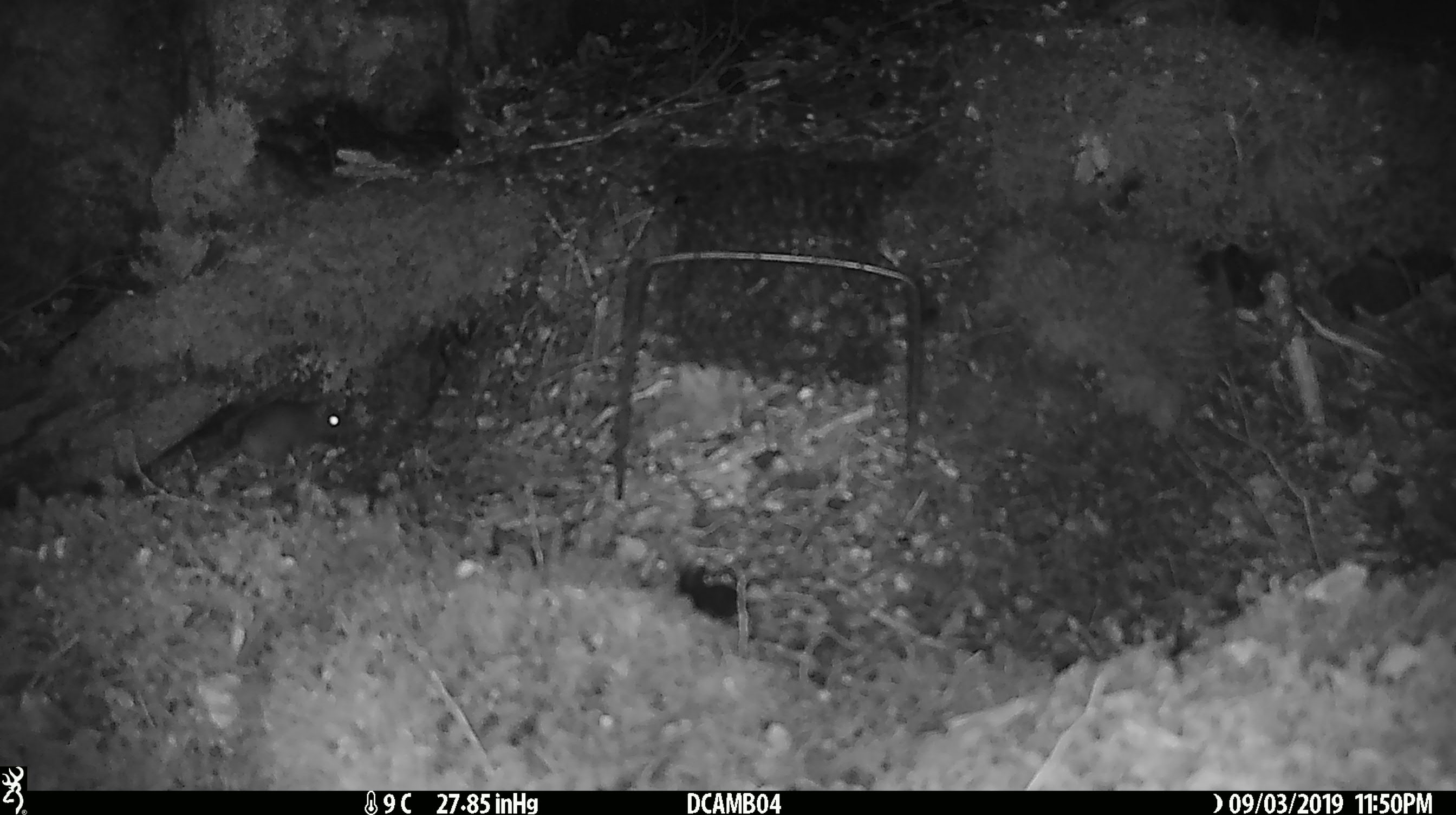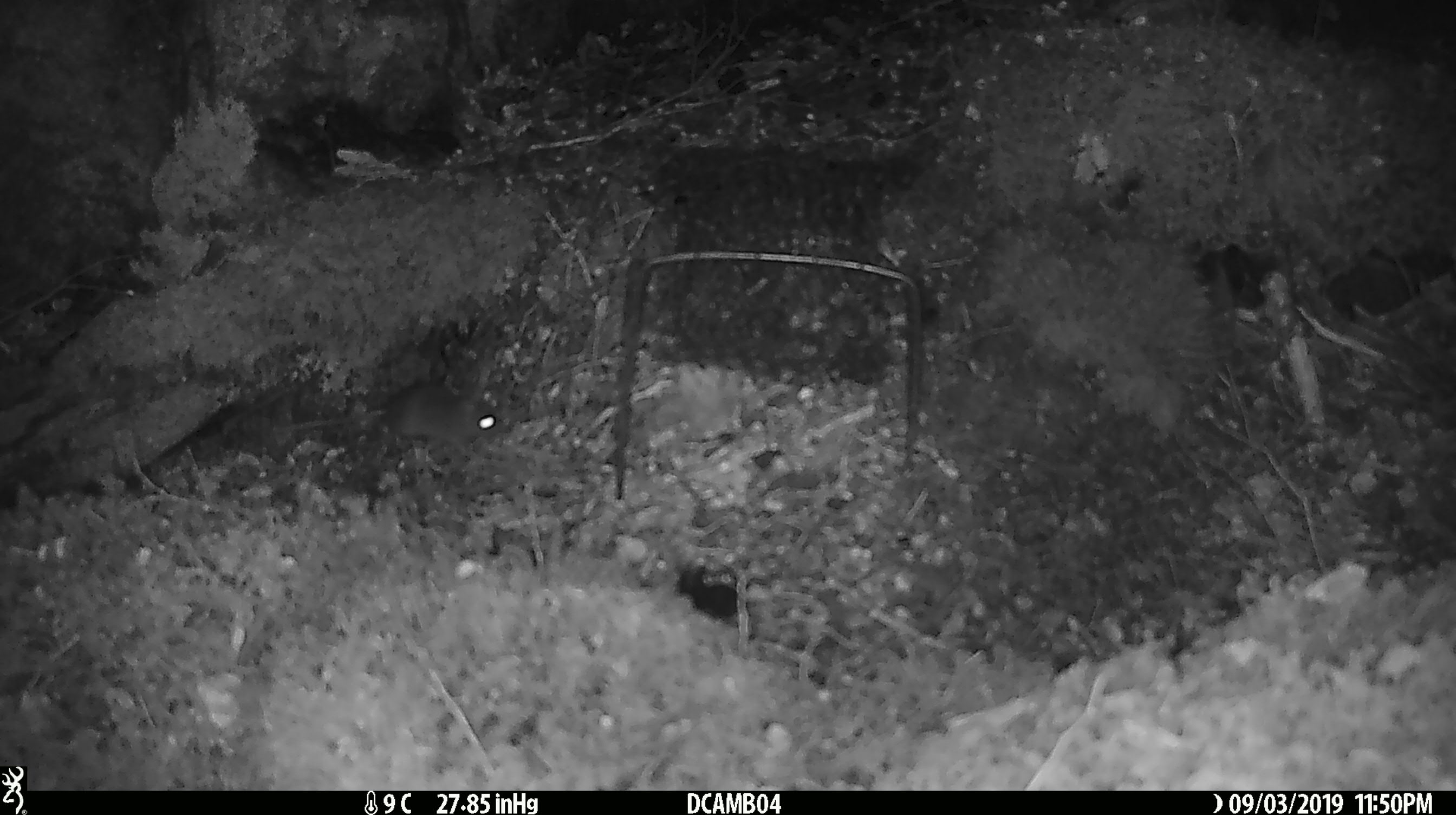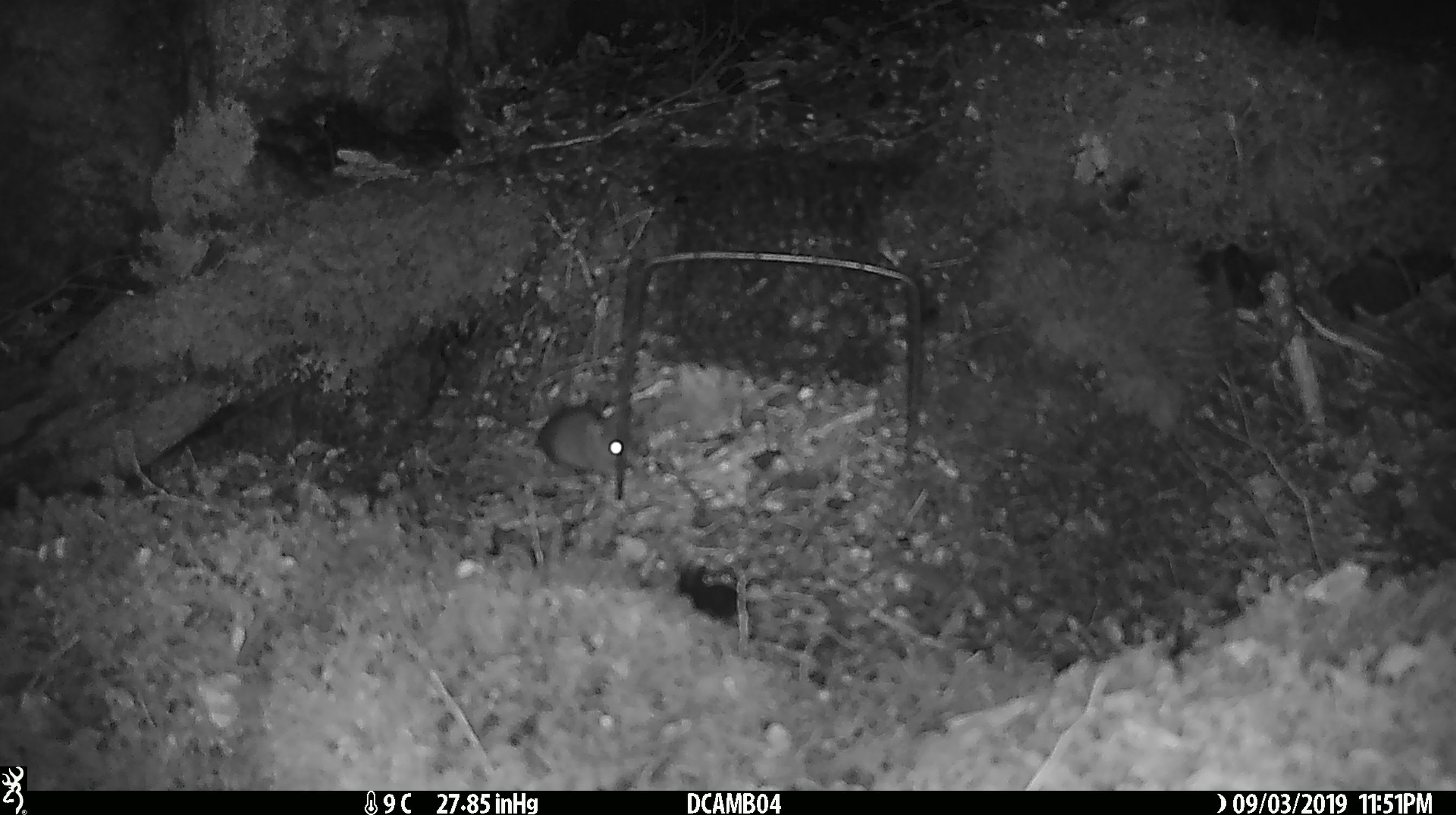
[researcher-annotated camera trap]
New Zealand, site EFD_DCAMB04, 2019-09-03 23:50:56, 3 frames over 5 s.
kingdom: Animalia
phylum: Chordata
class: Mammalia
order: Rodentia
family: Muridae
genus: Mus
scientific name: Mus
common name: mouse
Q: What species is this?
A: Mouse (Mus).